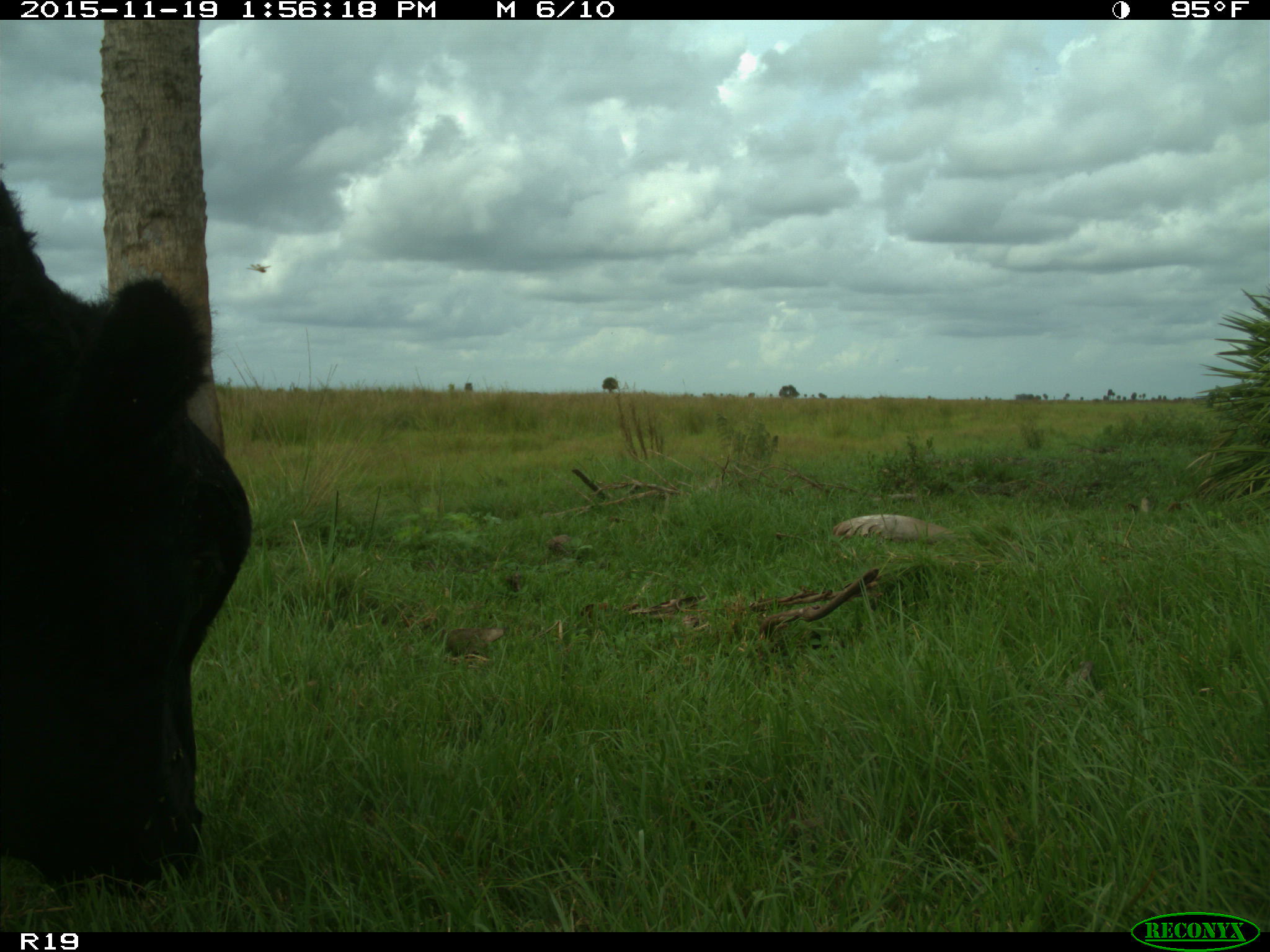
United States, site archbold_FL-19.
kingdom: Animalia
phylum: Chordata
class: Mammalia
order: Artiodactyla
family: Bovidae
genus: Bos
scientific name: Bos taurus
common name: domestic cow